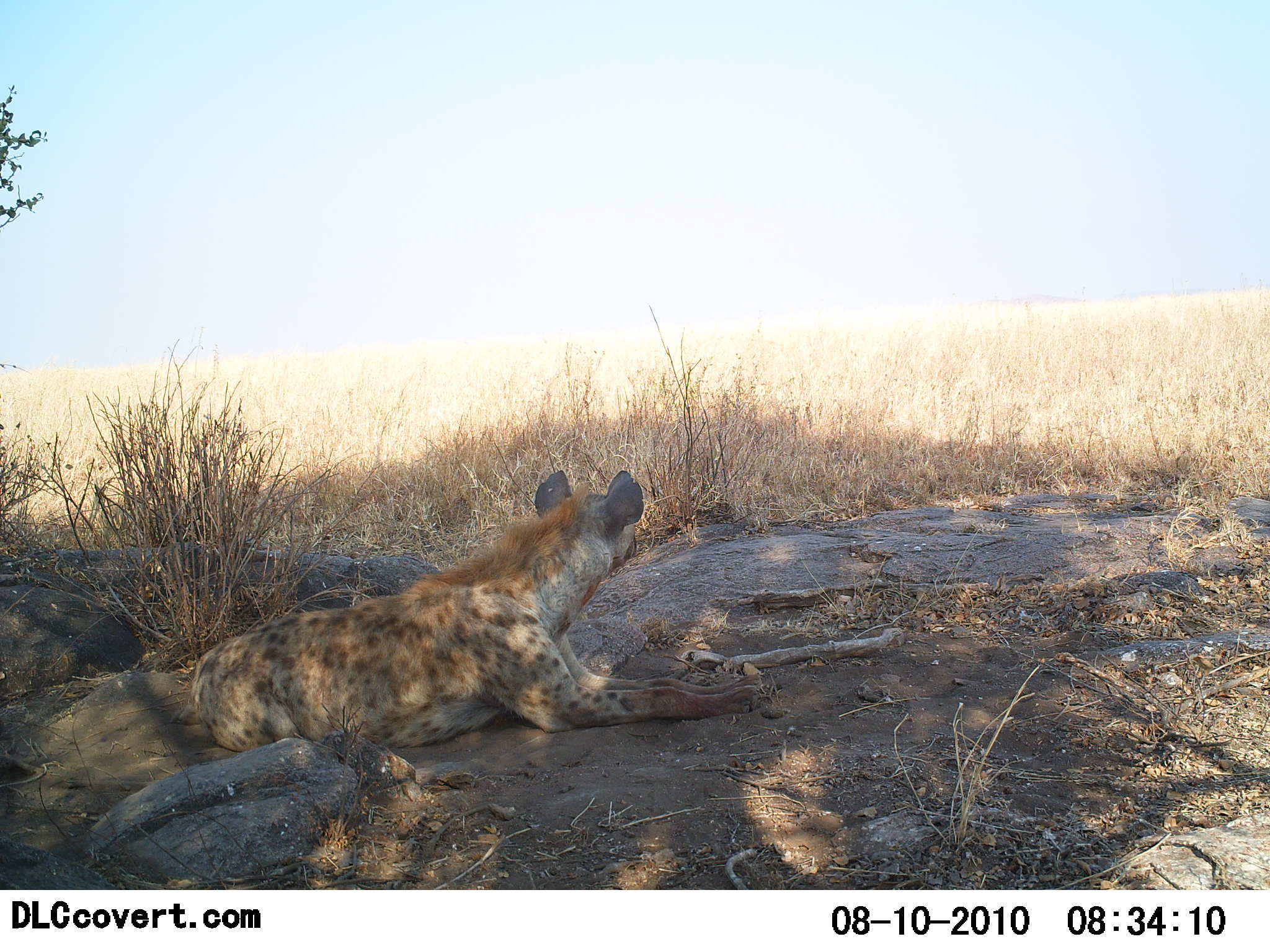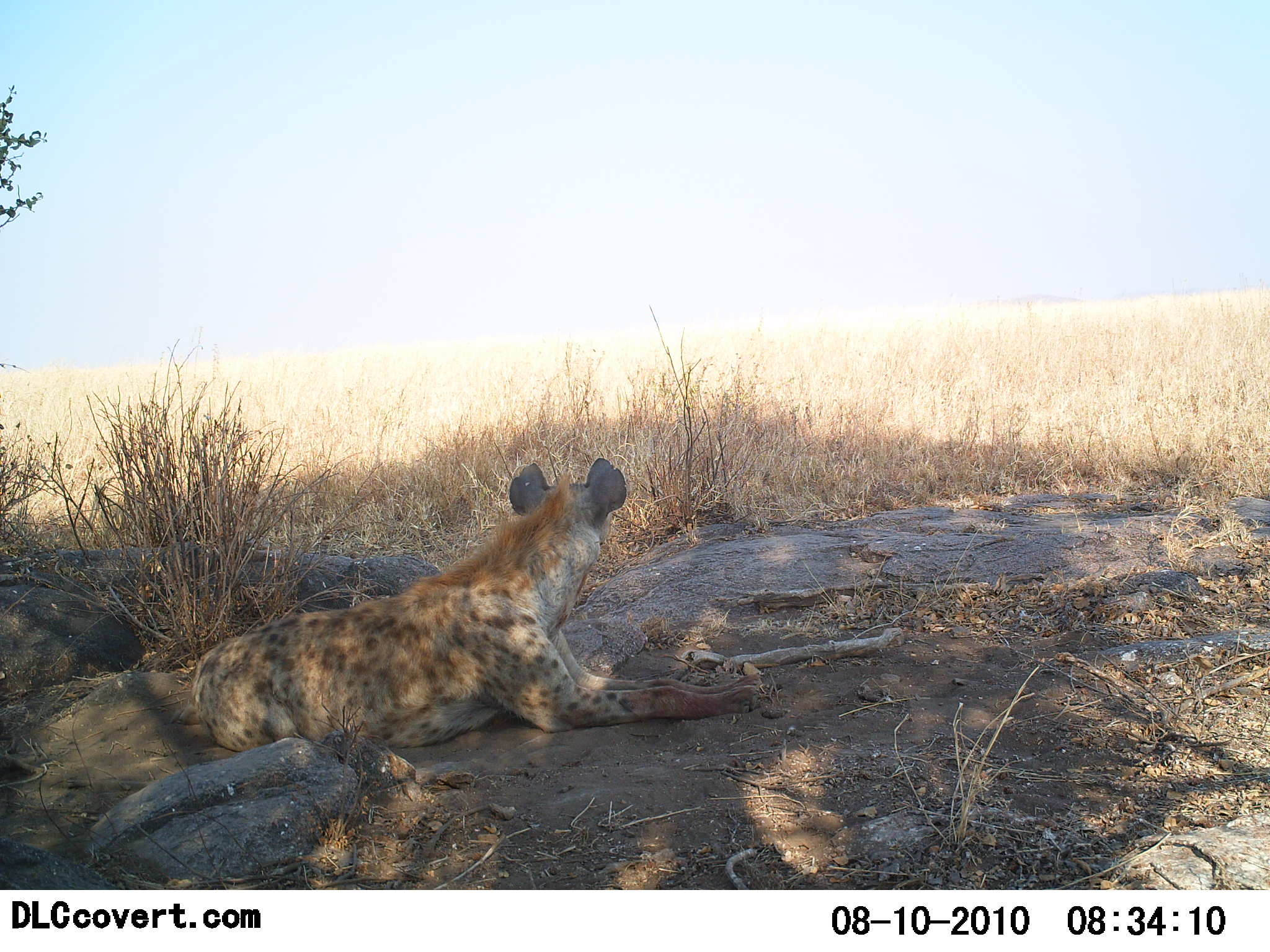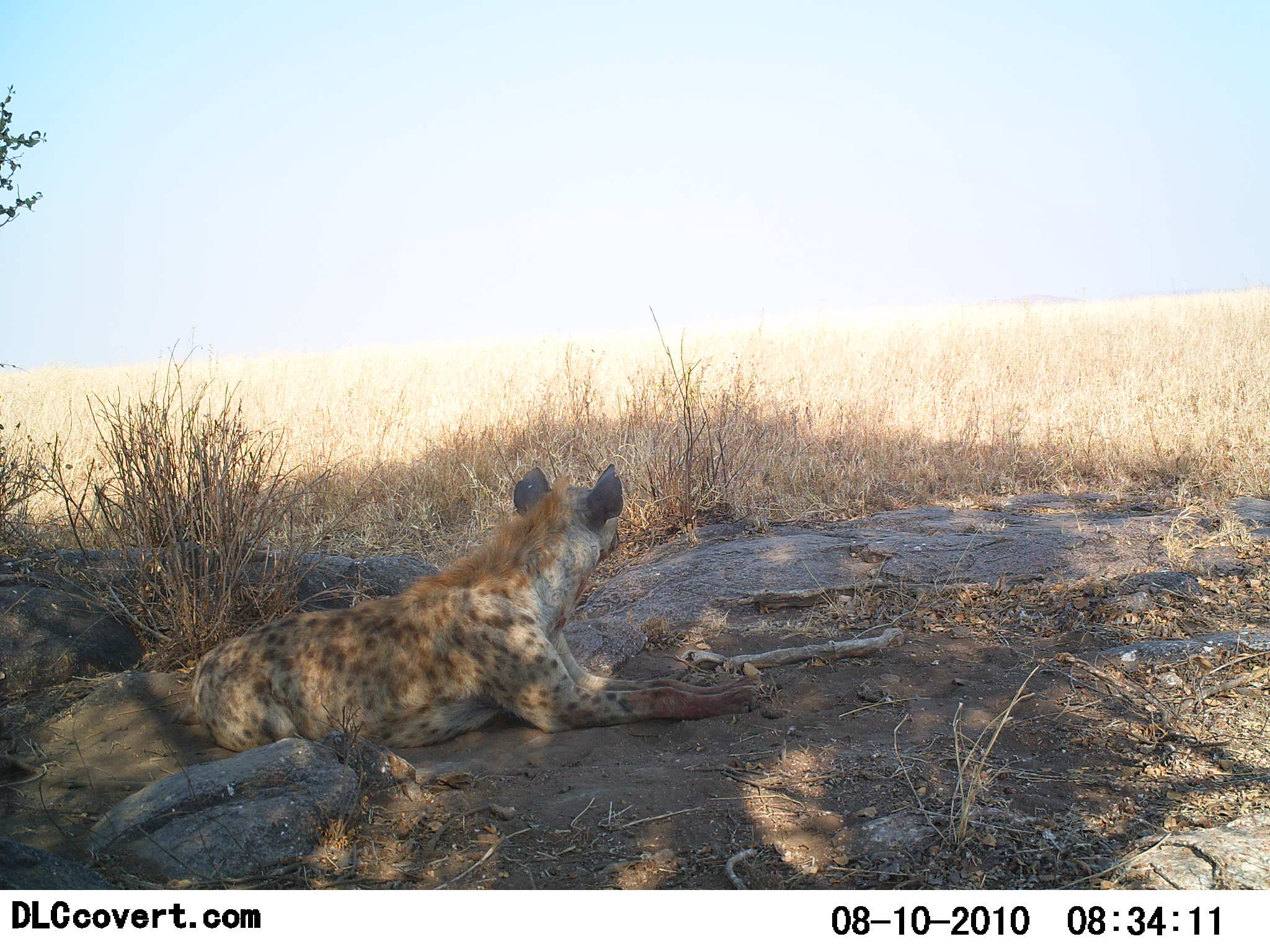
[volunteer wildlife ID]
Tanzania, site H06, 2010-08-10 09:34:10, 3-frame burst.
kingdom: Animalia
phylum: Chordata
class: Mammalia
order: Carnivora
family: Hyaenidae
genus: Crocuta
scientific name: Crocuta crocuta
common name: spotted hyena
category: hyenaspotted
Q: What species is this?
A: Hyenaspotted (spotted hyena) (Crocuta crocuta).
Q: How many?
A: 1.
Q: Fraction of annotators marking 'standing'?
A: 8%.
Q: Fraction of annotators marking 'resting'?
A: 100%.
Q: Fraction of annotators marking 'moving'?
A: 0%.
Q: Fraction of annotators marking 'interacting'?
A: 0%.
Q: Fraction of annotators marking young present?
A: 0%.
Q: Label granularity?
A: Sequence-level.